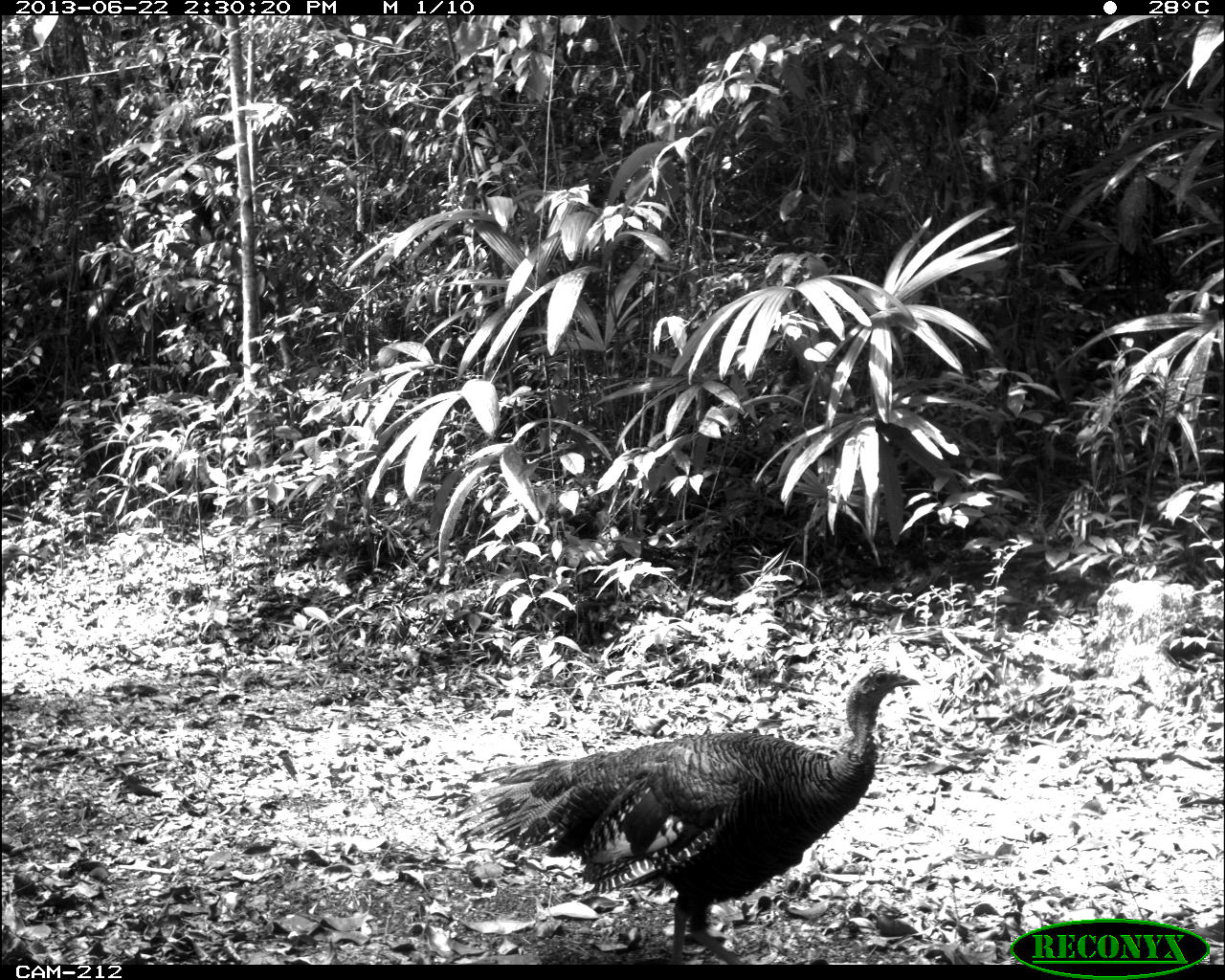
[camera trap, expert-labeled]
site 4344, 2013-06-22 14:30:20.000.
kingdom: Animalia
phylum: Chordata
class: Aves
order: Galliformes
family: Phasianidae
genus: Meleagris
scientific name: Meleagris ocellata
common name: ocellated turkey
Meleagris ocellata (ocellated turkey), count 2.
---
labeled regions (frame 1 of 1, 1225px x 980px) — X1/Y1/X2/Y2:
meleagris ocellata: 452/660/921/964